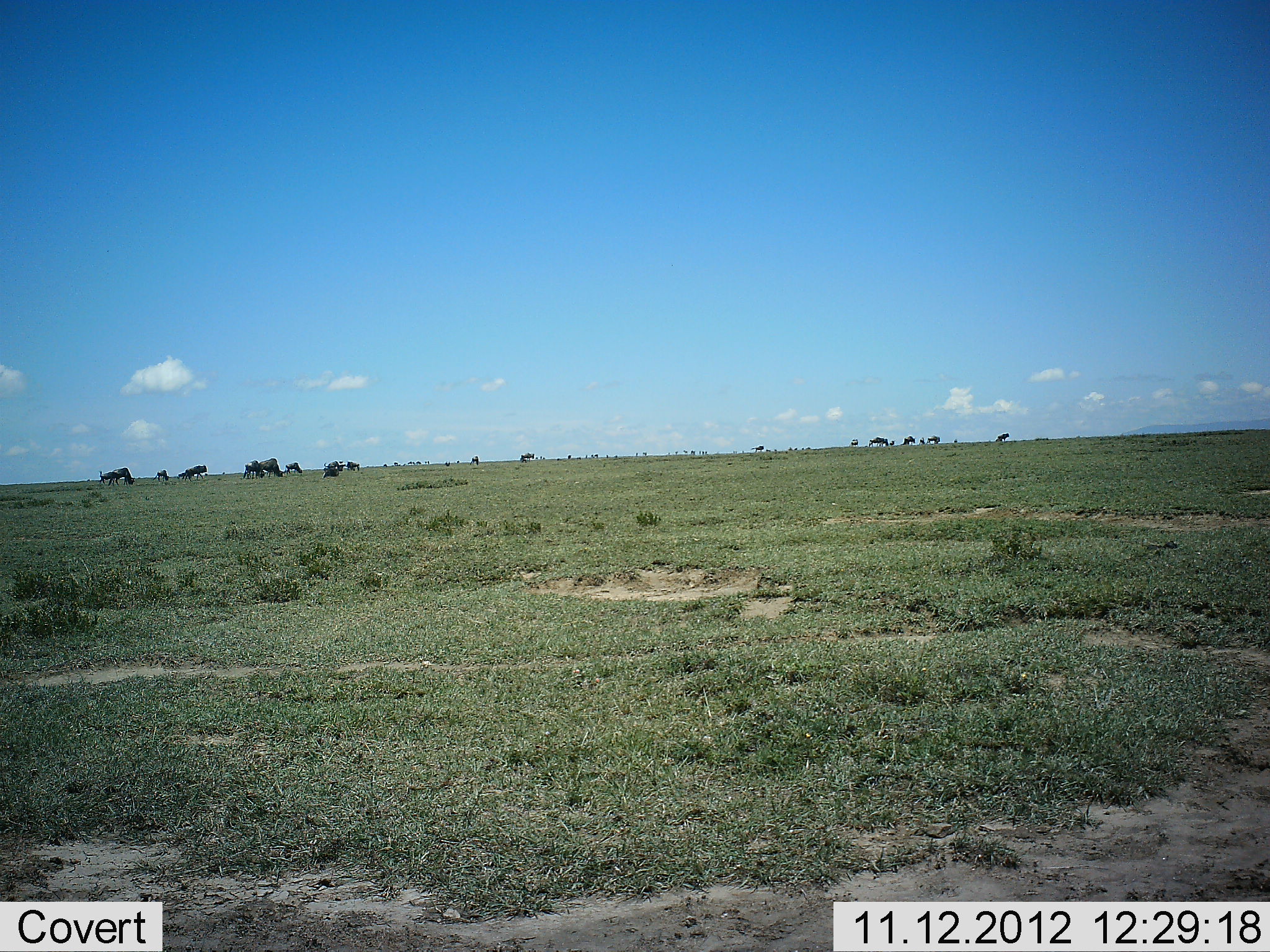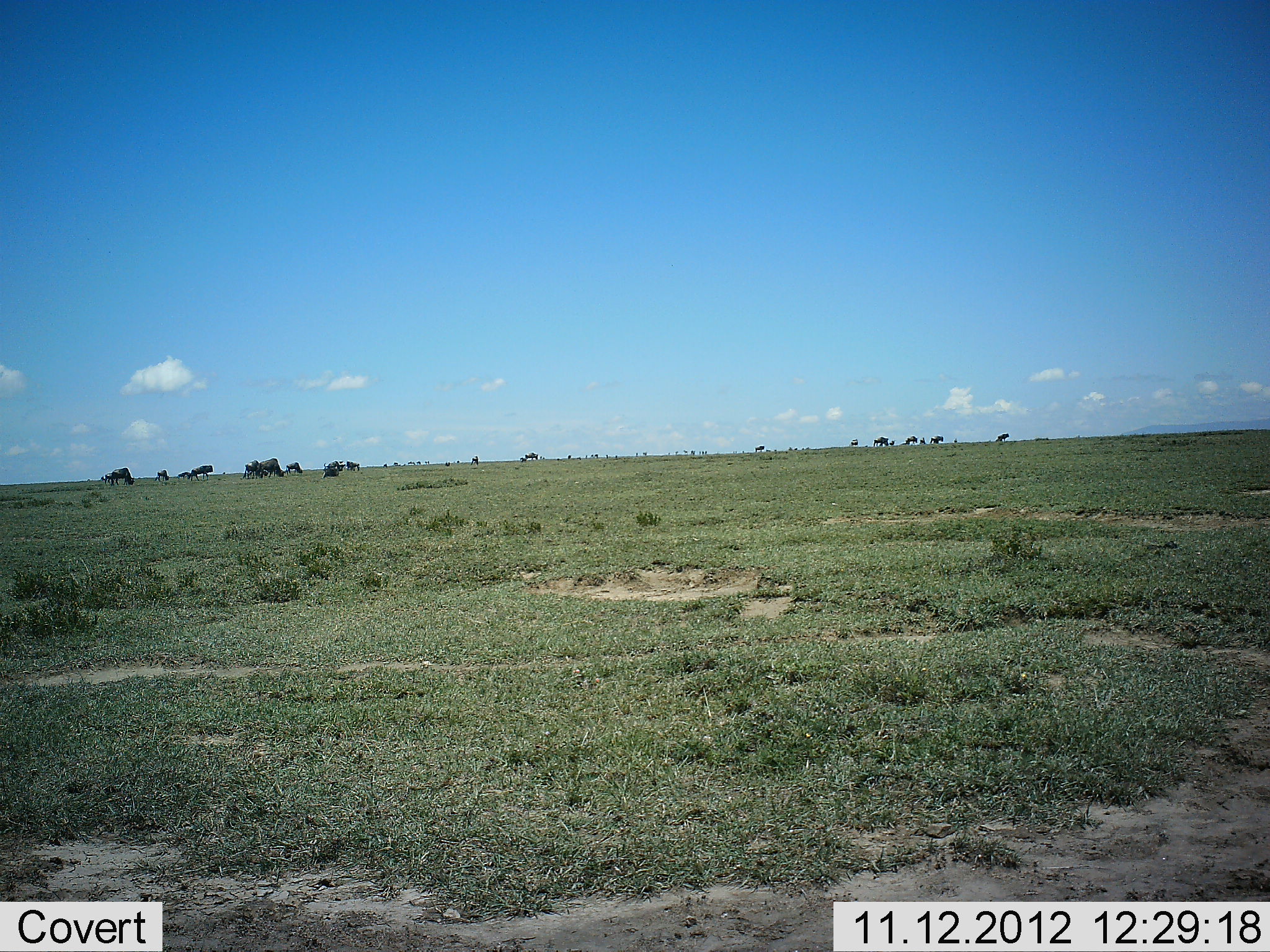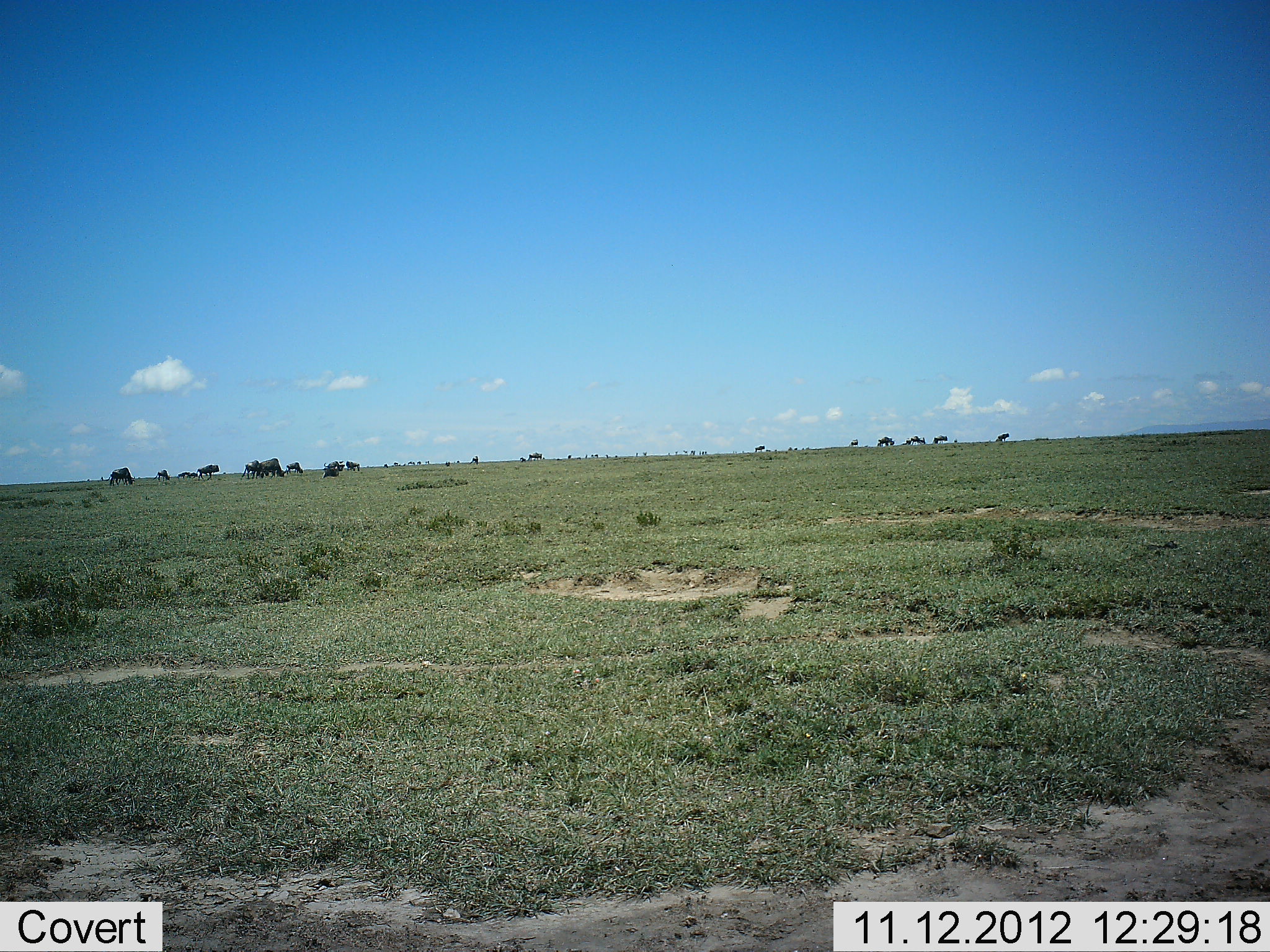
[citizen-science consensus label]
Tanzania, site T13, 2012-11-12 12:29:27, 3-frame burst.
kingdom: Animalia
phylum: Chordata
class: Mammalia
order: Artiodactyla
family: Bovidae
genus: Connochaetes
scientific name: Connochaetes taurinus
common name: blue wildebeest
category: wildebeest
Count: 11-50.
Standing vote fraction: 60%.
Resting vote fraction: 10%.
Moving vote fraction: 90%.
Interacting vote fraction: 0%.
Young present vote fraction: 0%.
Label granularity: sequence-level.